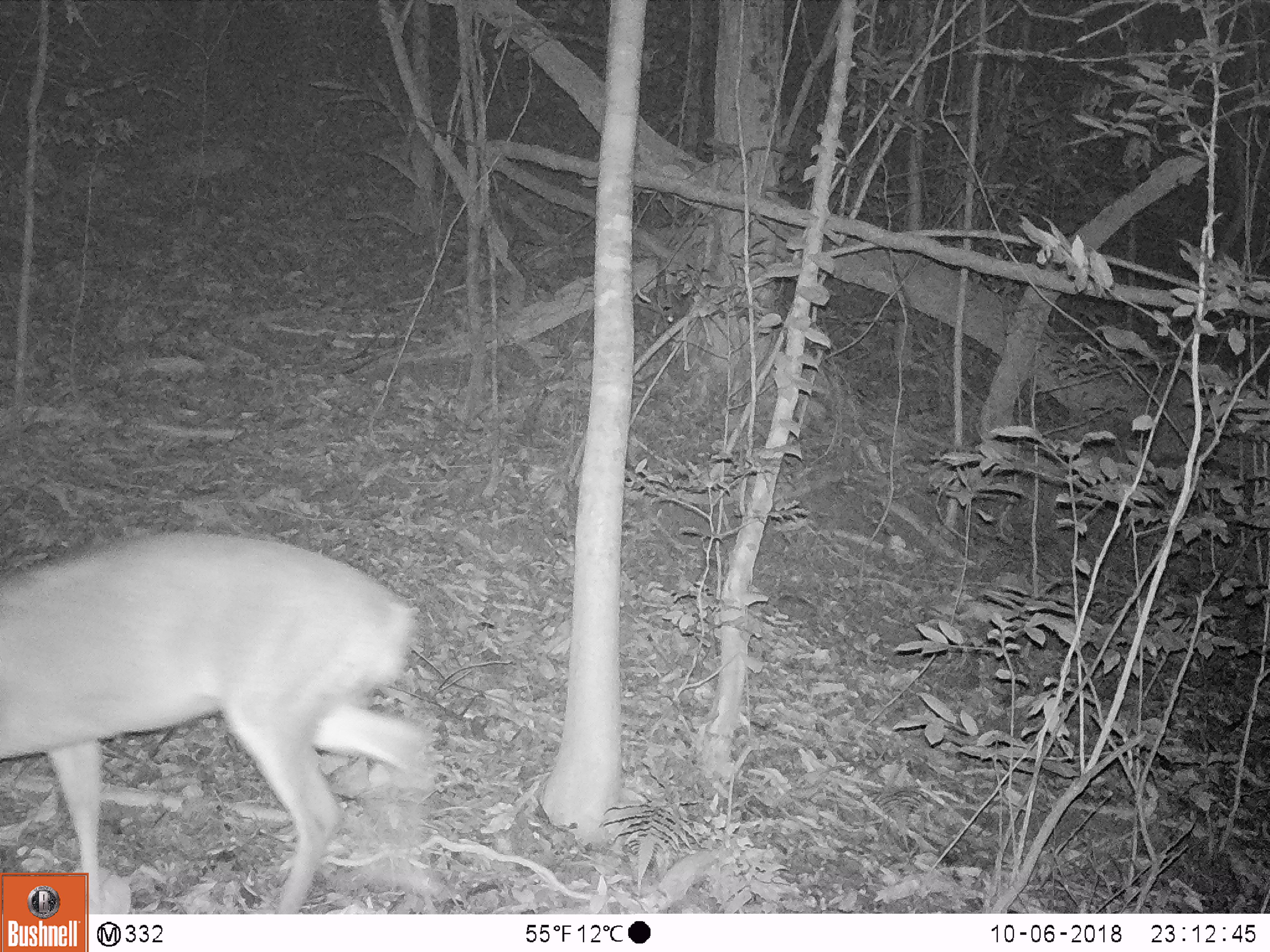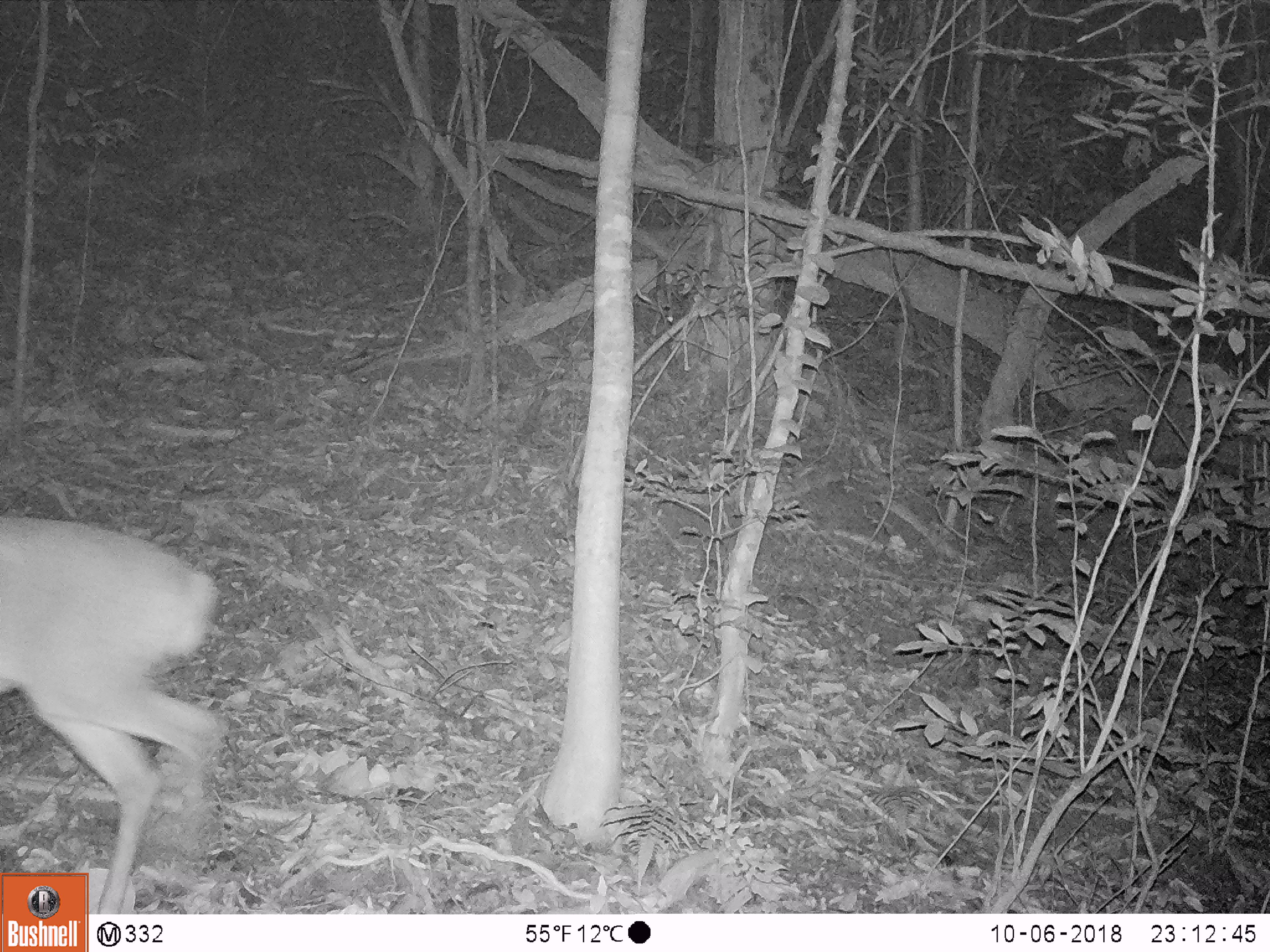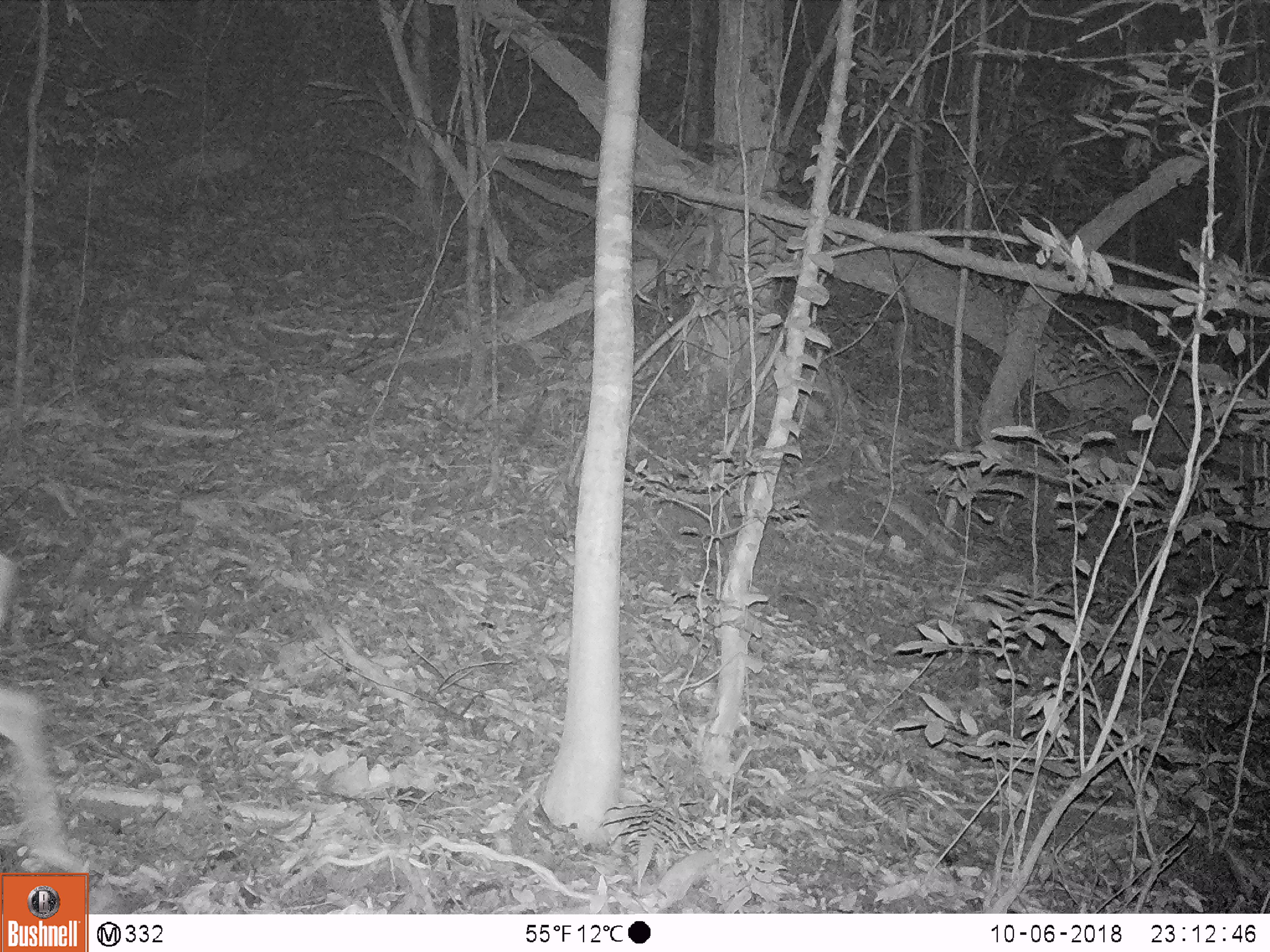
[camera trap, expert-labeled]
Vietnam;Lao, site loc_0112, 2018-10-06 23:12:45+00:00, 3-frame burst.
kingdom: Animalia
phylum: Chordata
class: Mammalia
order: Artiodactyla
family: Cervidae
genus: Muntiacus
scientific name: Muntiacus vuquangensis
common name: large-antlered muntjac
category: large antlered muntjac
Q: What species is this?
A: Large antlered muntjac (large-antlered muntjac) (Muntiacus vuquangensis).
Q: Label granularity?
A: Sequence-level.